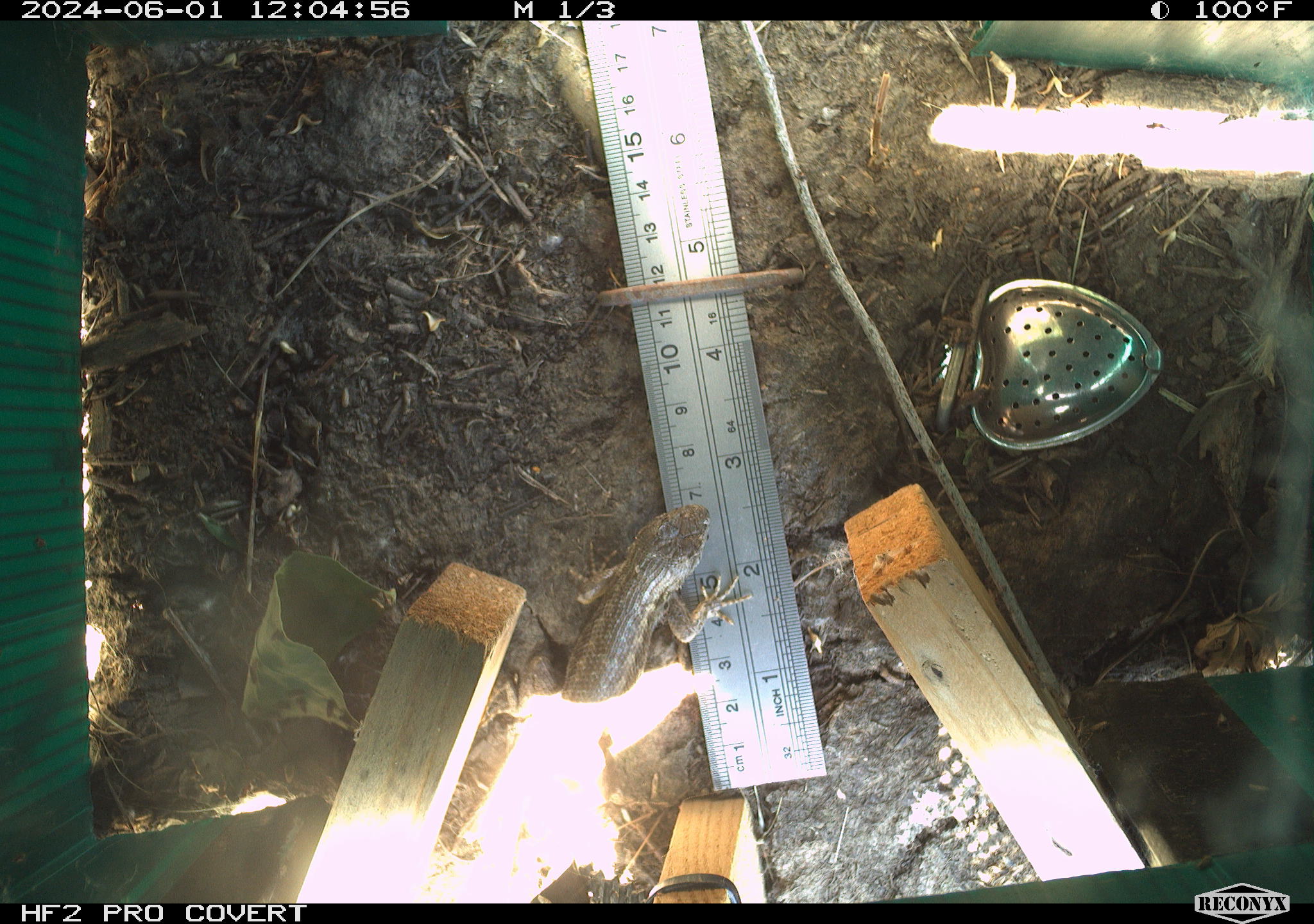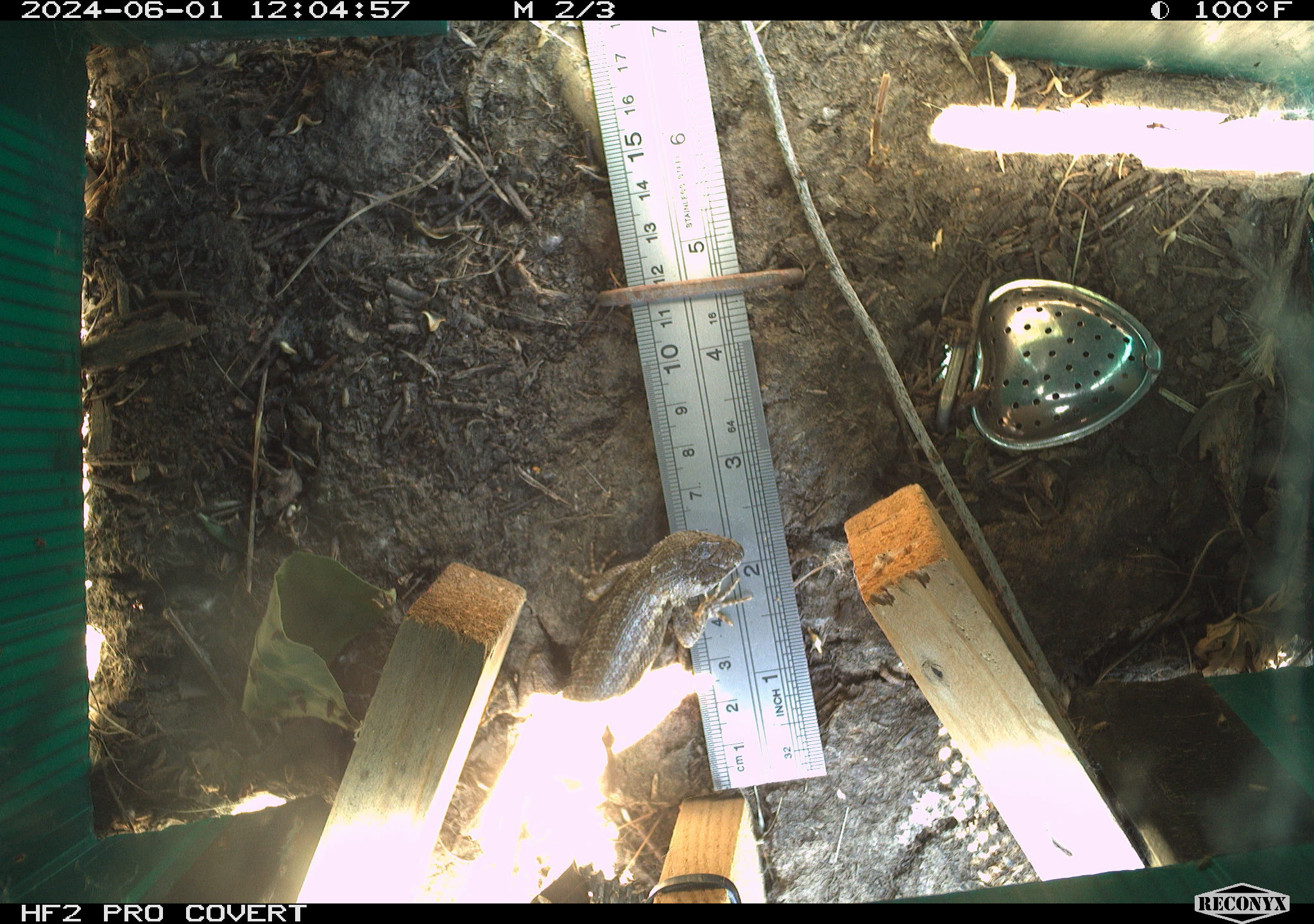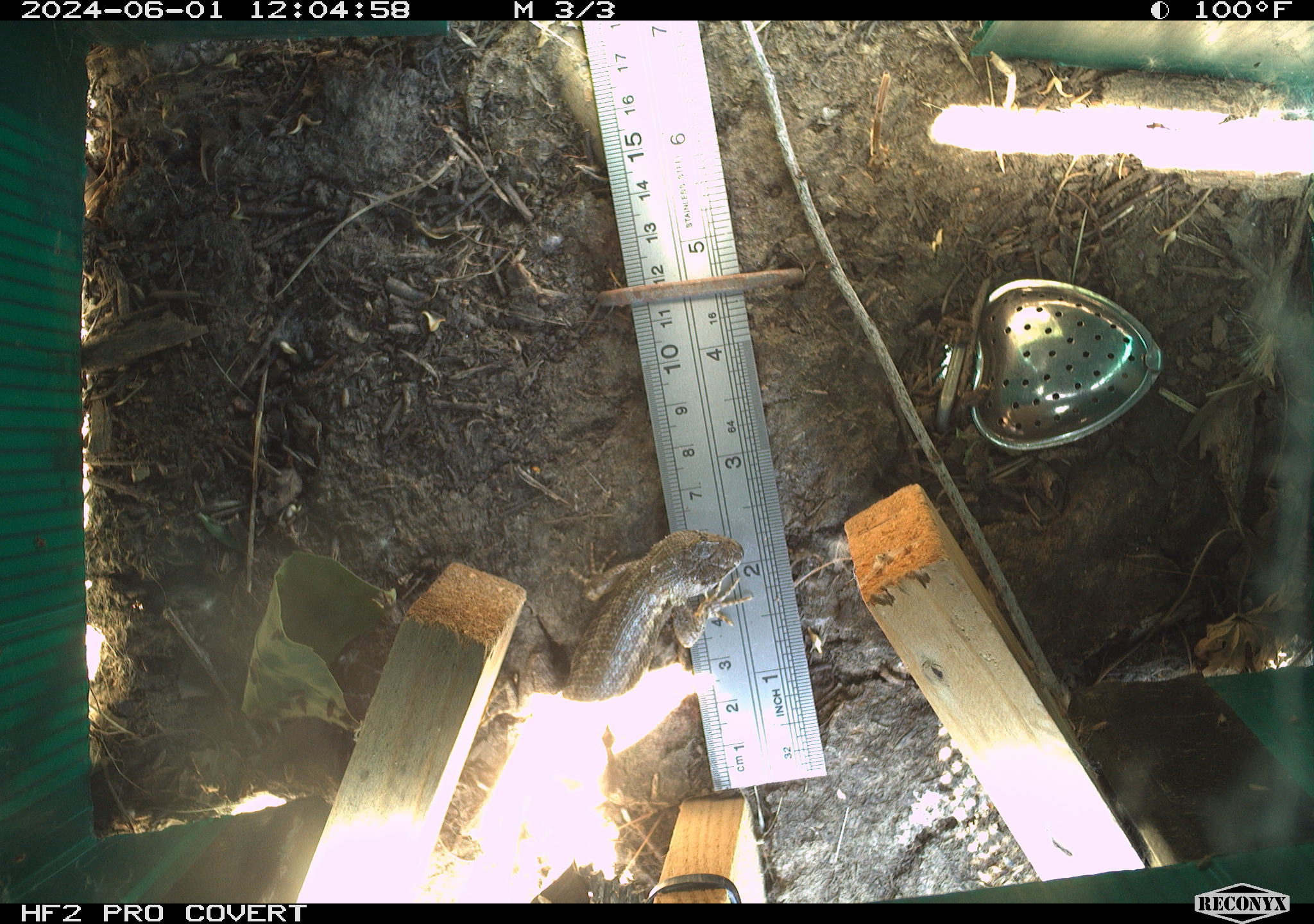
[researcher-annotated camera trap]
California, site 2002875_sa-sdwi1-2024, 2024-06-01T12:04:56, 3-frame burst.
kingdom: Animalia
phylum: Chordata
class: Reptilia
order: Squamata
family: Phrynosomatidae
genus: Sceloporus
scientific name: Sceloporus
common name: spiny lizards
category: sceloporus species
Sceloporus species (spiny lizards) (Sceloporus).